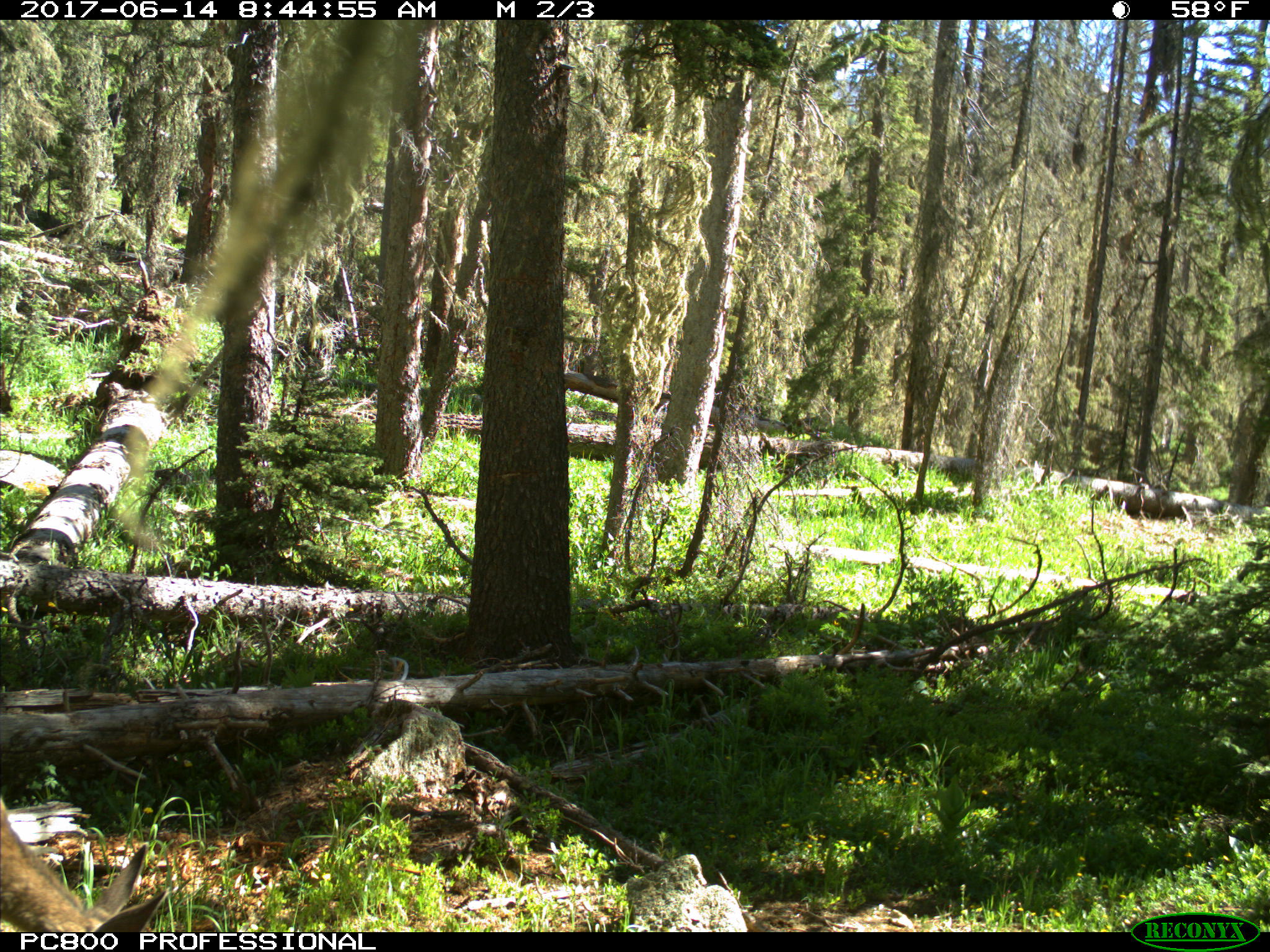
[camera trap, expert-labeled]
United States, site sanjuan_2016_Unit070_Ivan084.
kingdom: Animalia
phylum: Chordata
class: Mammalia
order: Artiodactyla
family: Cervidae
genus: Odocoileus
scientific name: Odocoileus hemionus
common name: mule deer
Odocoileus hemionus (mule deer).